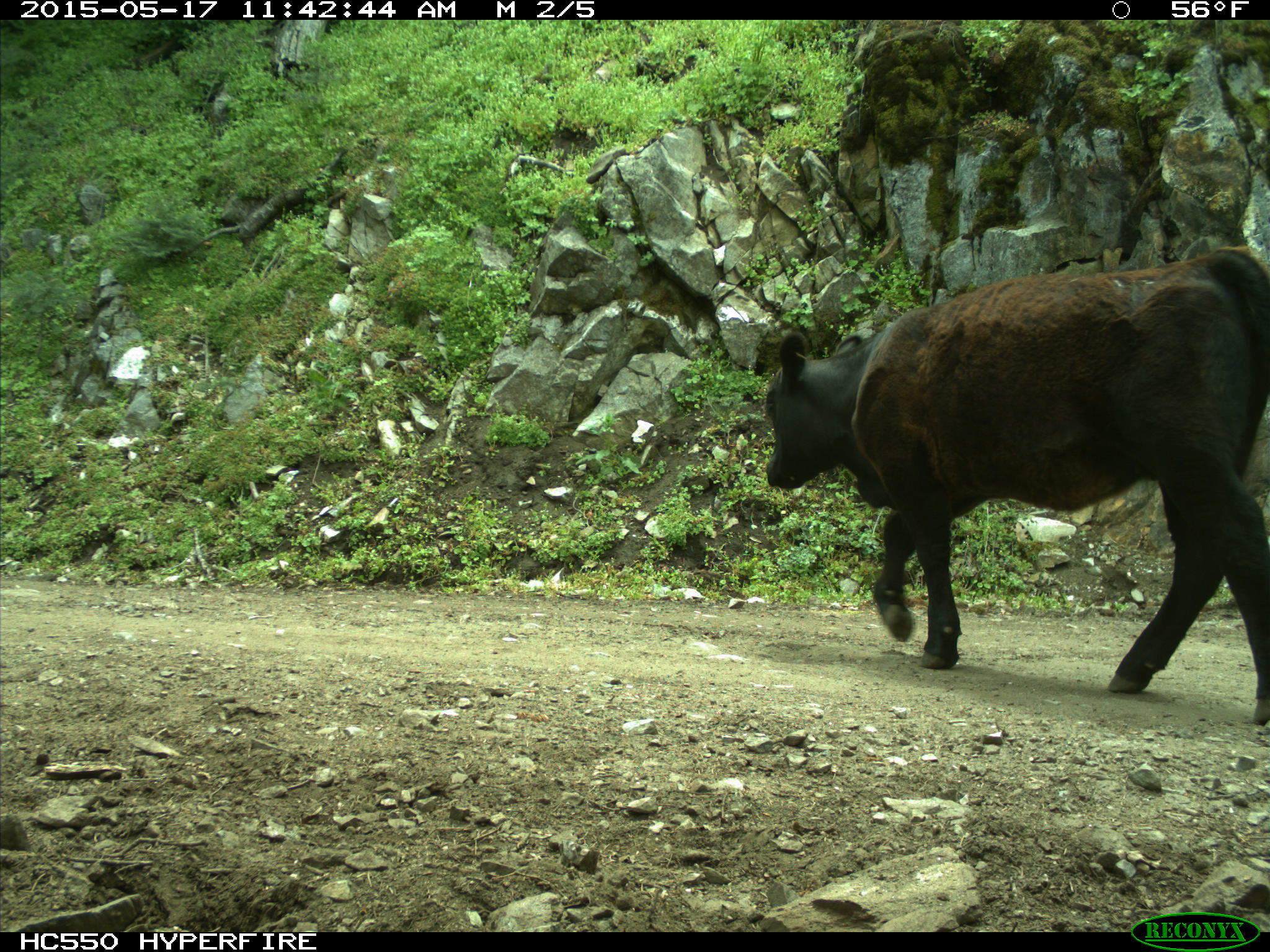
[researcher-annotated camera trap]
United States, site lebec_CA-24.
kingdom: Animalia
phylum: Chordata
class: Mammalia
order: Artiodactyla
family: Bovidae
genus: Bos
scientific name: Bos taurus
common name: domestic cow